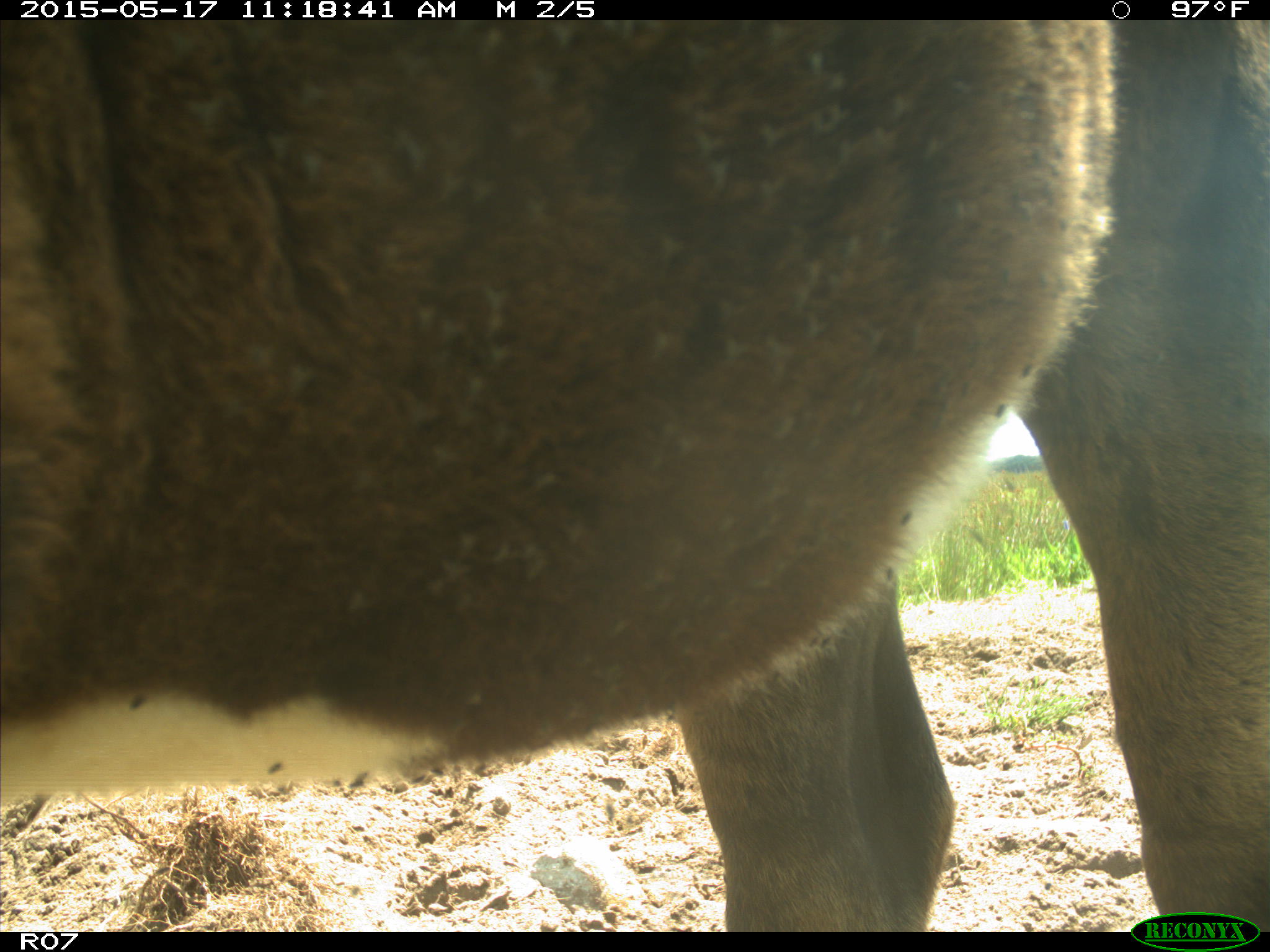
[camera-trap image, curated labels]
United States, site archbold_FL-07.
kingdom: Animalia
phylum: Chordata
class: Mammalia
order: Artiodactyla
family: Bovidae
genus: Bos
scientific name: Bos taurus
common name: domestic cow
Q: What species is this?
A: Bos taurus (domestic cow).